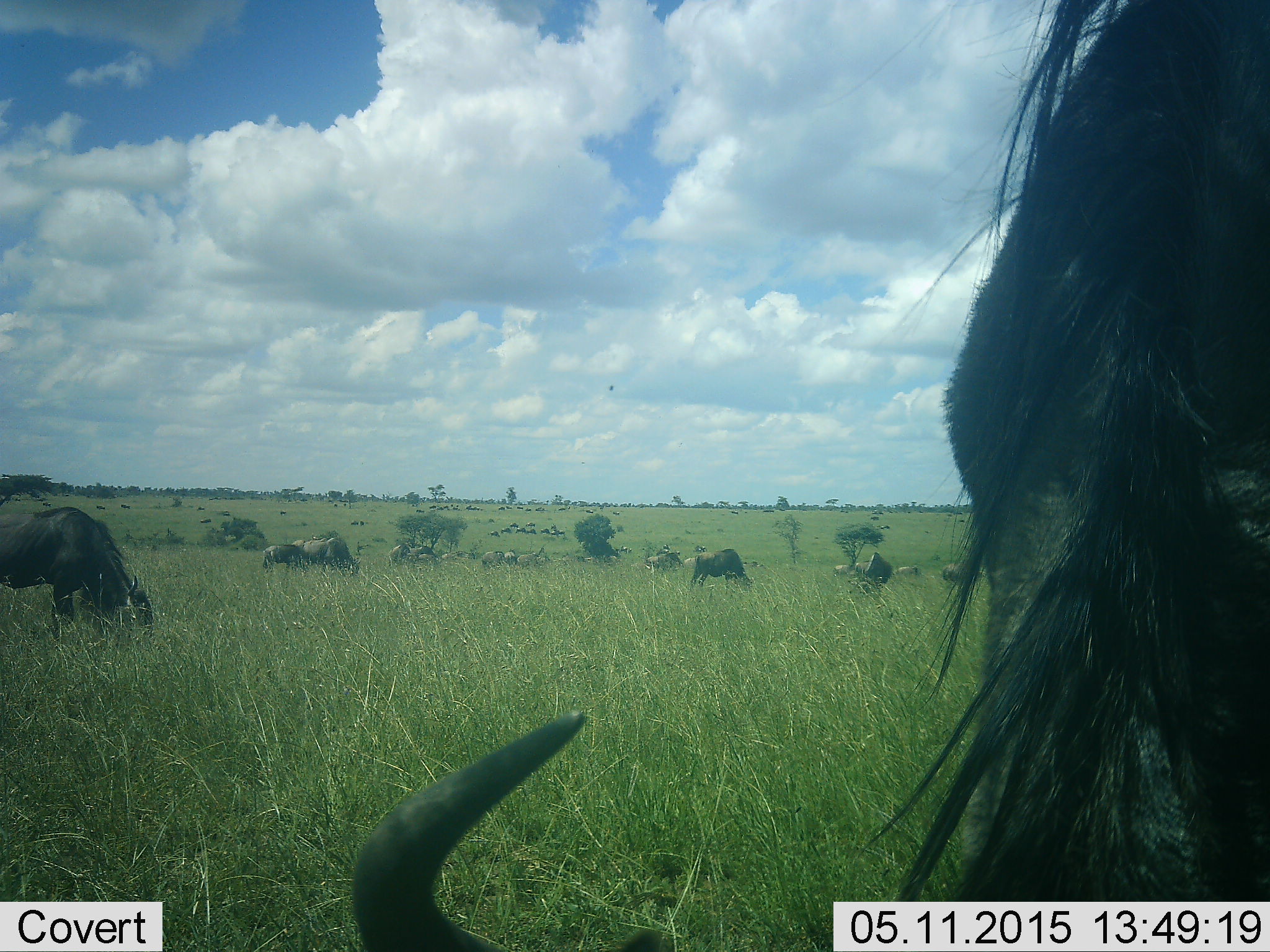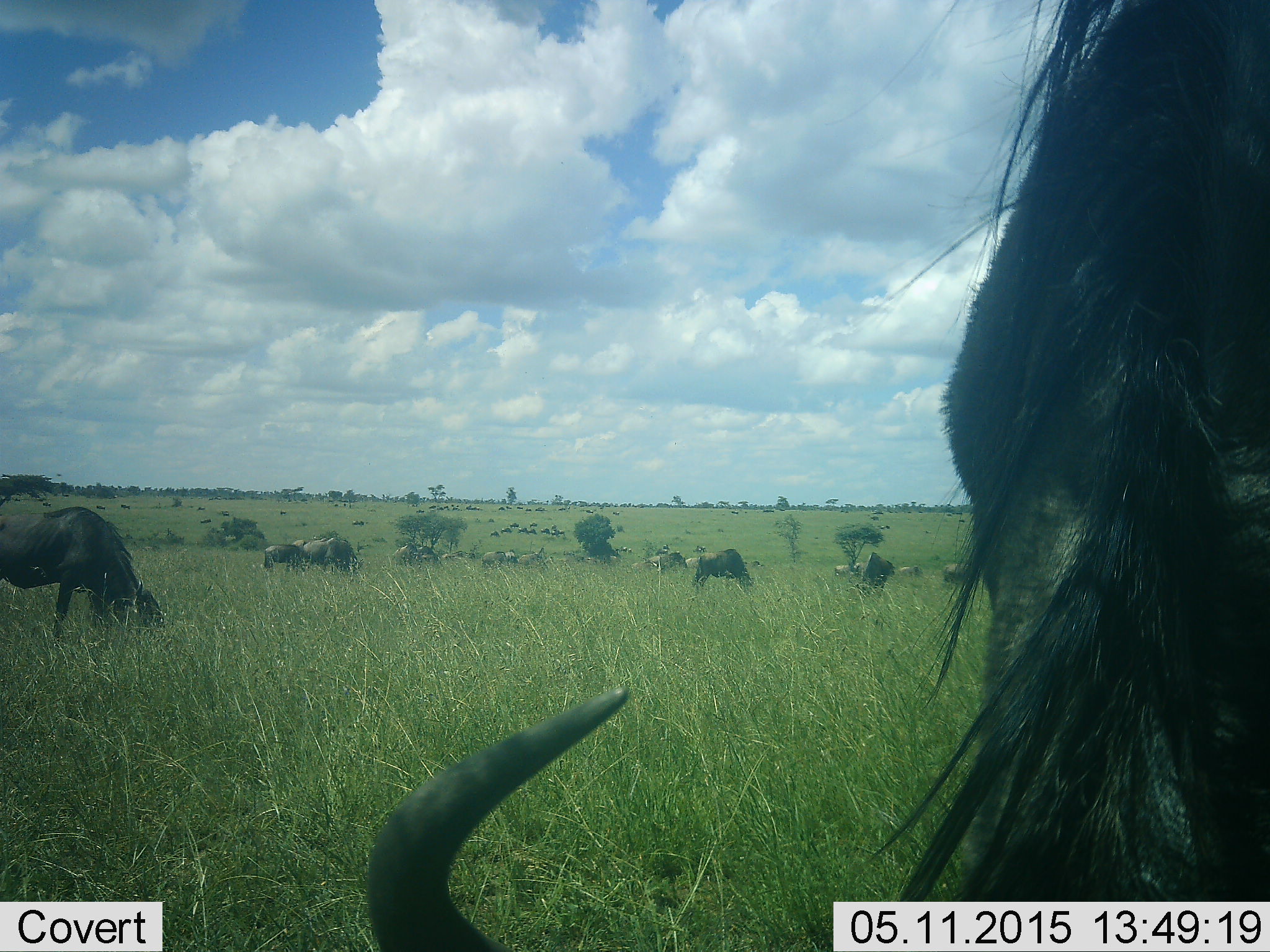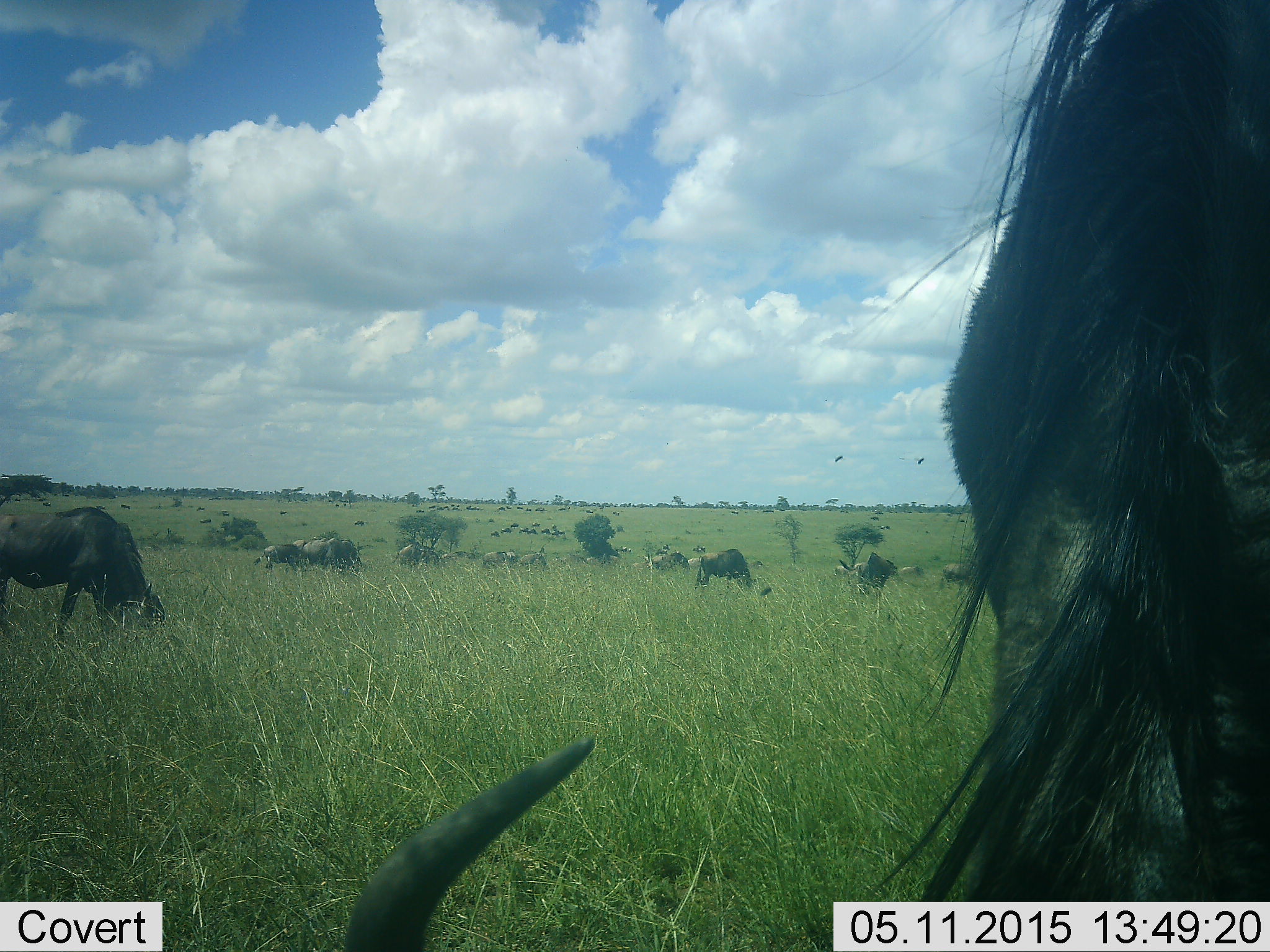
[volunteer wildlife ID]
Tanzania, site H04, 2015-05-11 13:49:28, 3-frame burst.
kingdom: Animalia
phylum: Chordata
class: Mammalia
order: Artiodactyla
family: Bovidae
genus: Connochaetes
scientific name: Connochaetes taurinus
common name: blue wildebeest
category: wildebeest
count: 11-50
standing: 58%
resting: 8%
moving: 42%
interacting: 8%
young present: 0%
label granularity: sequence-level